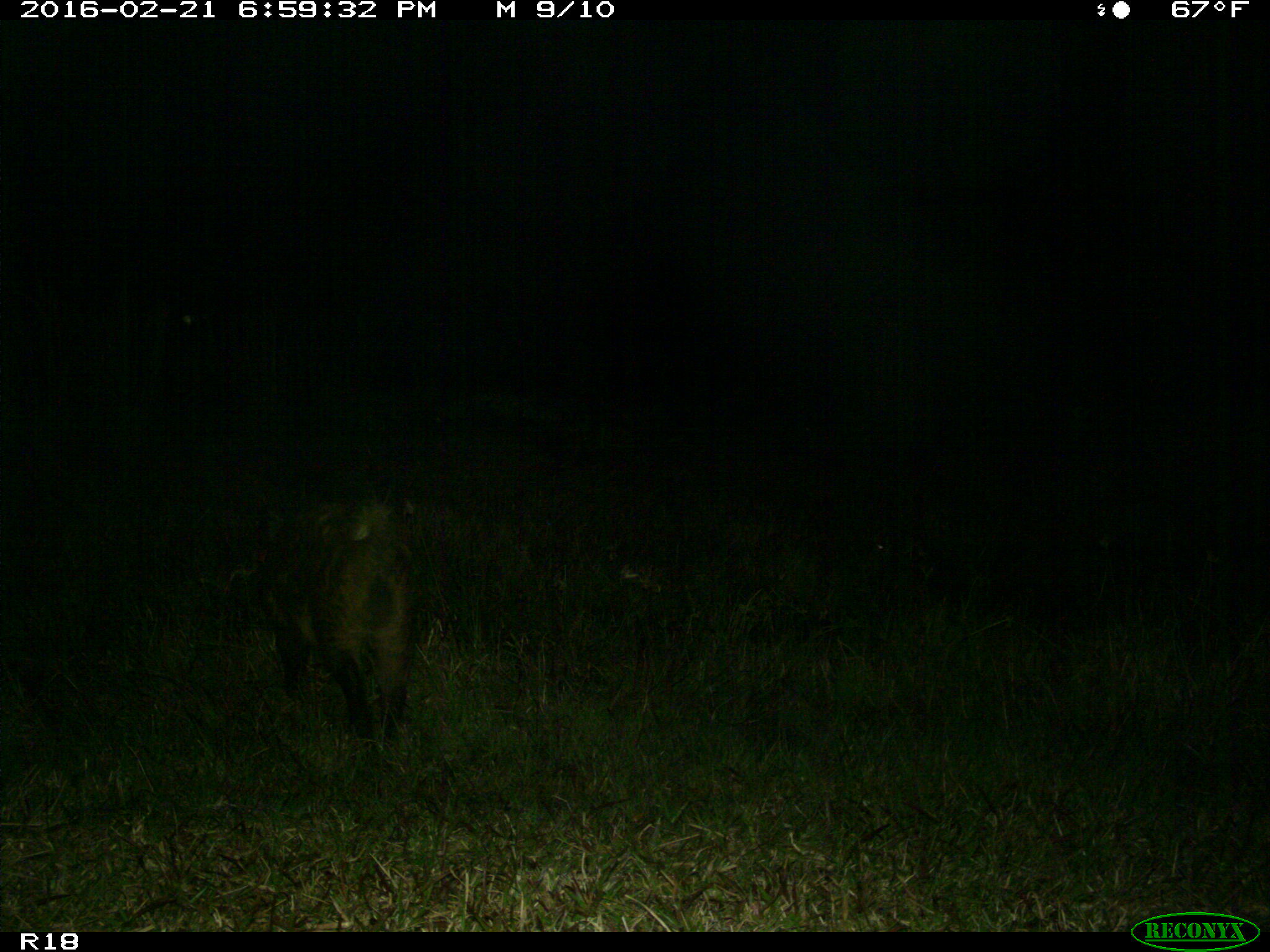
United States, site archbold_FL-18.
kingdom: Animalia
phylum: Chordata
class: Mammalia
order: Artiodactyla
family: Suidae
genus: Sus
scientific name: Sus scrofa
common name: wild boar